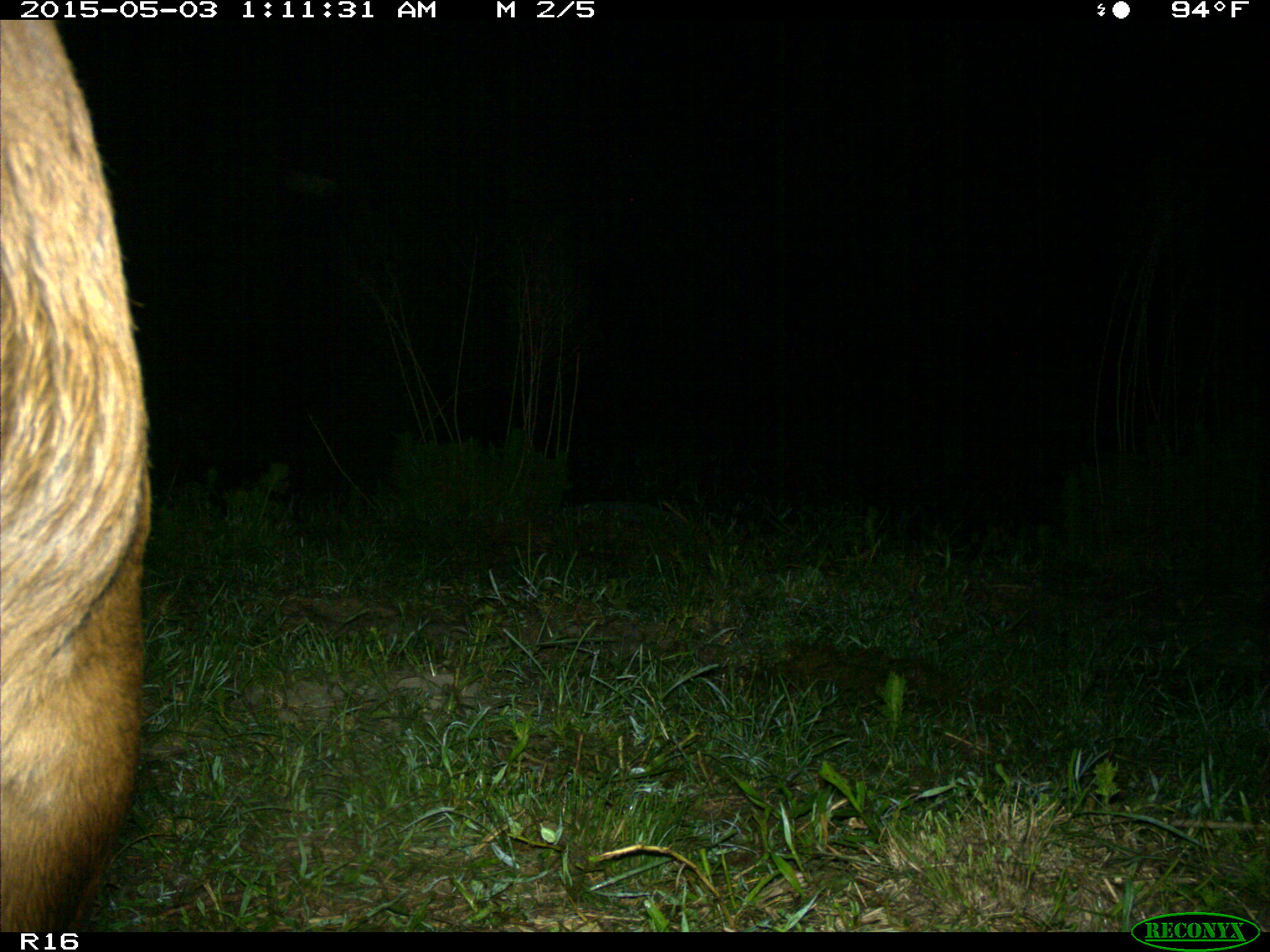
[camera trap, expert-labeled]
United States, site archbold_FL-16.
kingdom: Animalia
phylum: Chordata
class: Mammalia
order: Artiodactyla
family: Bovidae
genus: Bos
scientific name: Bos taurus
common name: domestic cow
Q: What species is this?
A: Bos taurus (domestic cow).